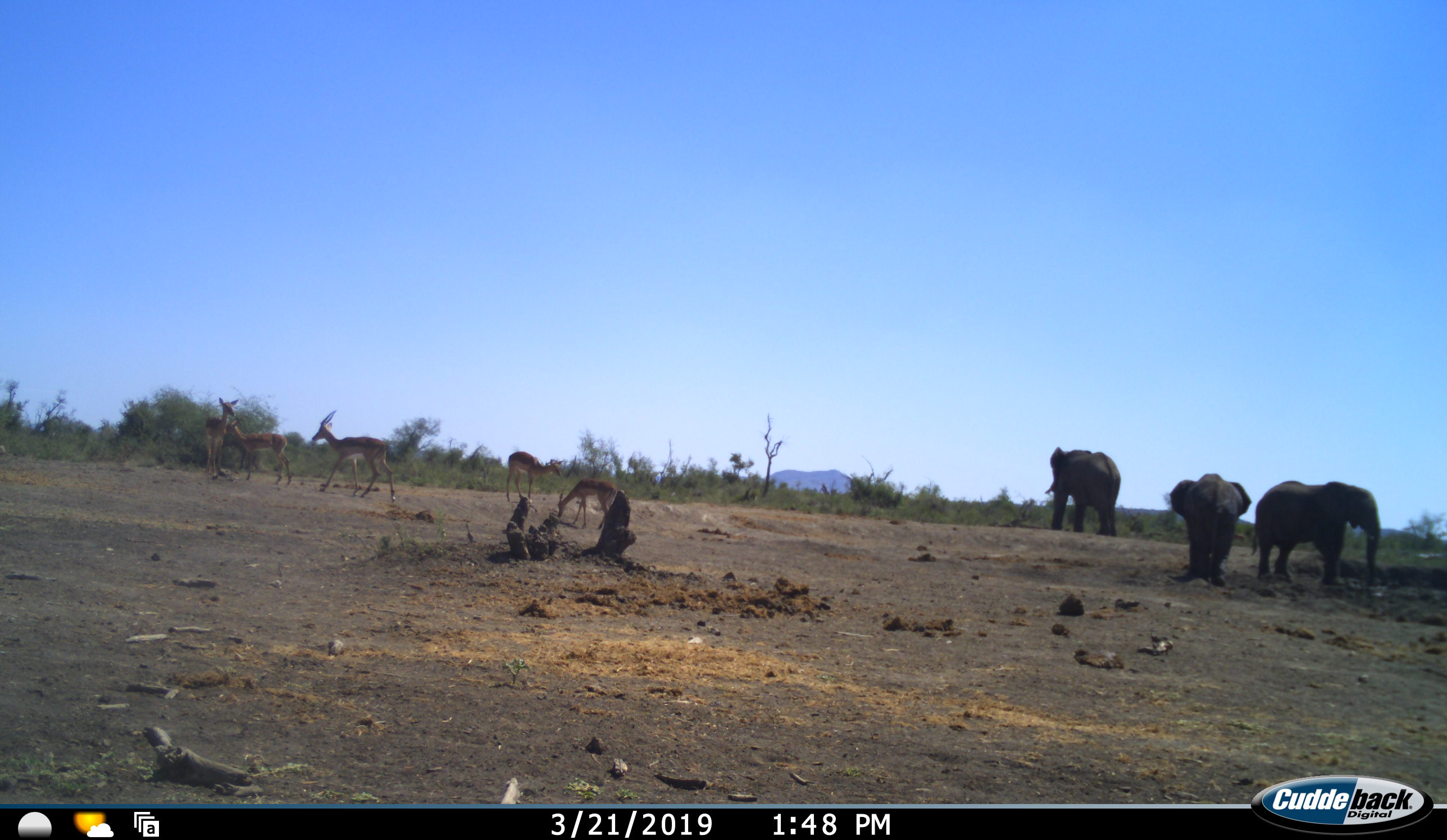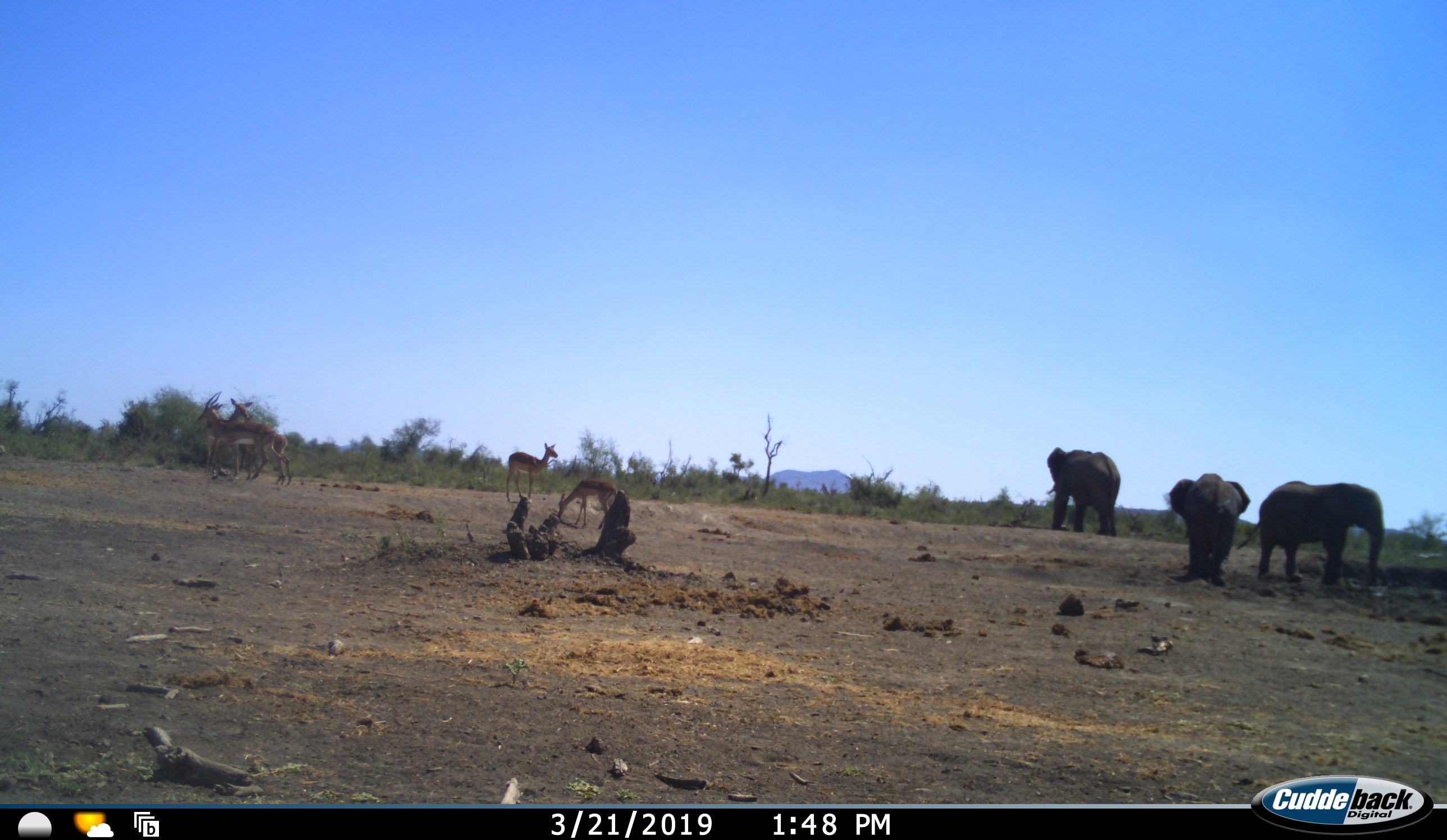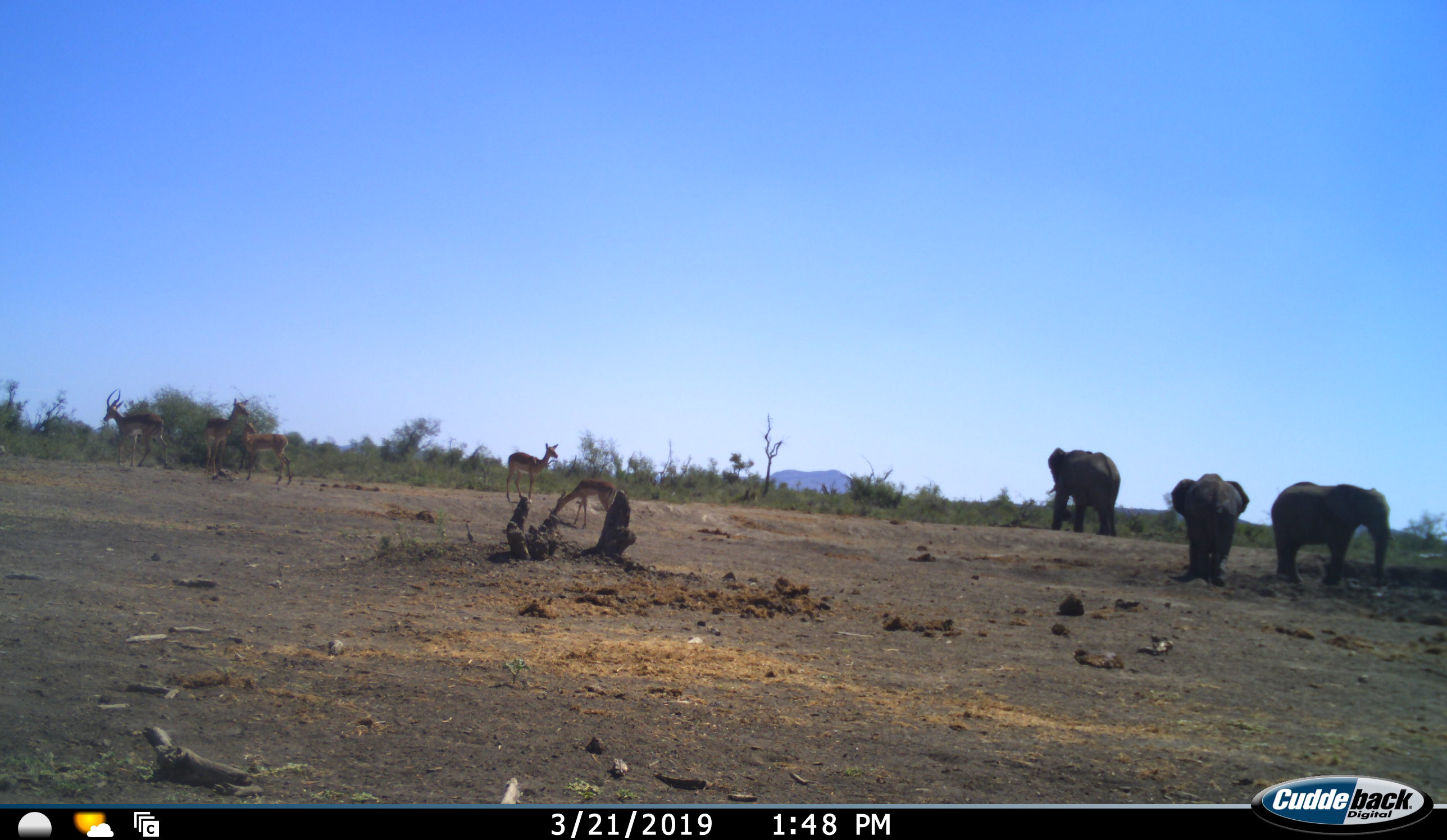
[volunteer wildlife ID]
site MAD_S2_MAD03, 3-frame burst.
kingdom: Animalia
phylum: Chordata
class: Mammalia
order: Proboscidea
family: Elephantidae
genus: Loxodonta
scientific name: Loxodonta africana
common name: african bush elephant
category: elephant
Elephant (african bush elephant) (Loxodonta africana), count 3. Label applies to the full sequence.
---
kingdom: Animalia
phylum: Chordata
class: Mammalia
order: Artiodactyla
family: Bovidae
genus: Aepyceros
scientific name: Aepyceros melampus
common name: impala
Impala (Aepyceros melampus), count 5. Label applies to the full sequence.